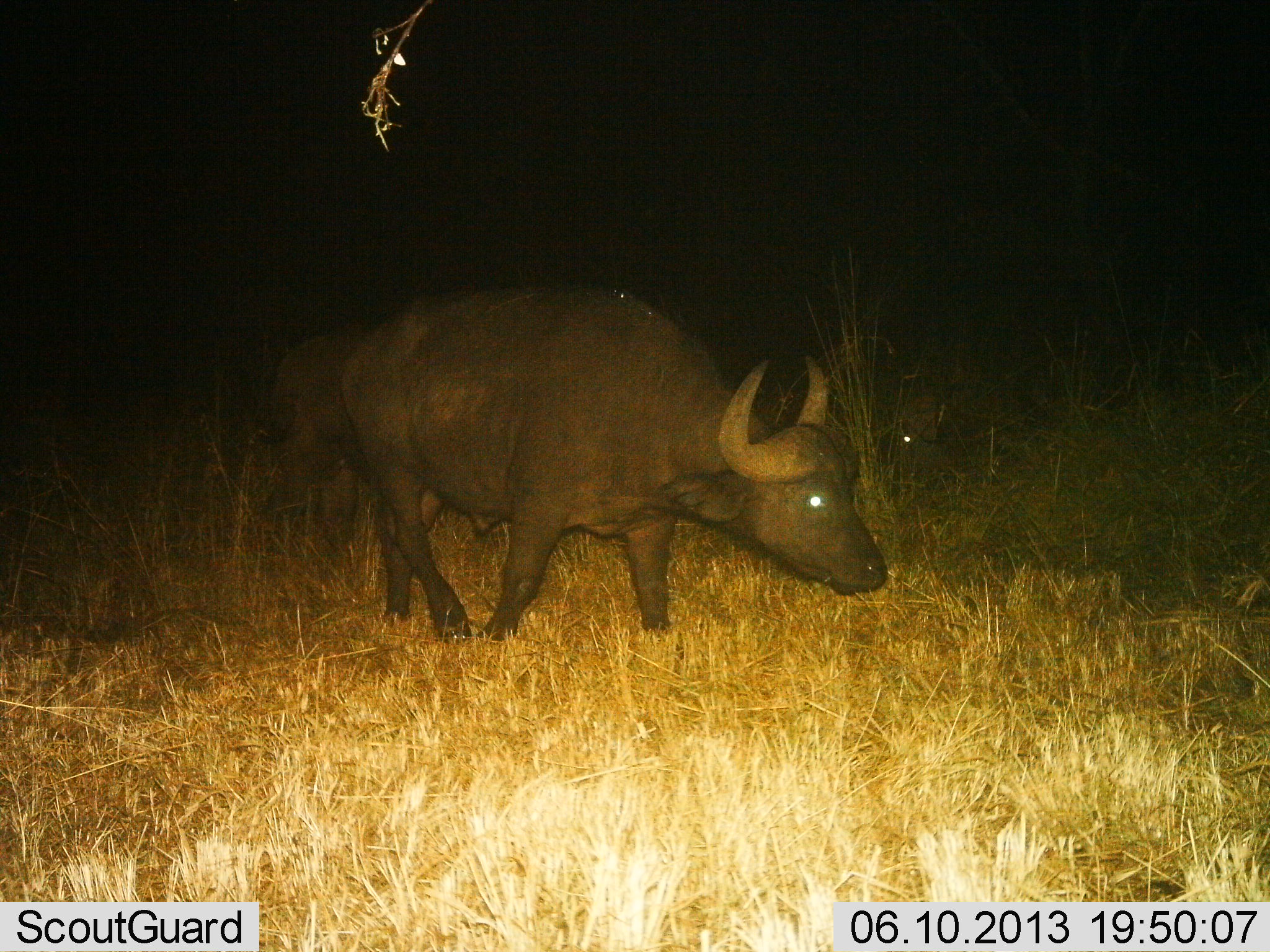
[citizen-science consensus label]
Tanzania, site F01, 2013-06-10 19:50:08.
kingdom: Animalia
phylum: Chordata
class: Mammalia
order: Artiodactyla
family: Bovidae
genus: Syncerus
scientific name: Syncerus caffer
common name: cape buffalo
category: buffalo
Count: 2.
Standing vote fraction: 30%.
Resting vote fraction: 6%.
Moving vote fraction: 76%.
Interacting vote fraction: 0%.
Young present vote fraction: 0%.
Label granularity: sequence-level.